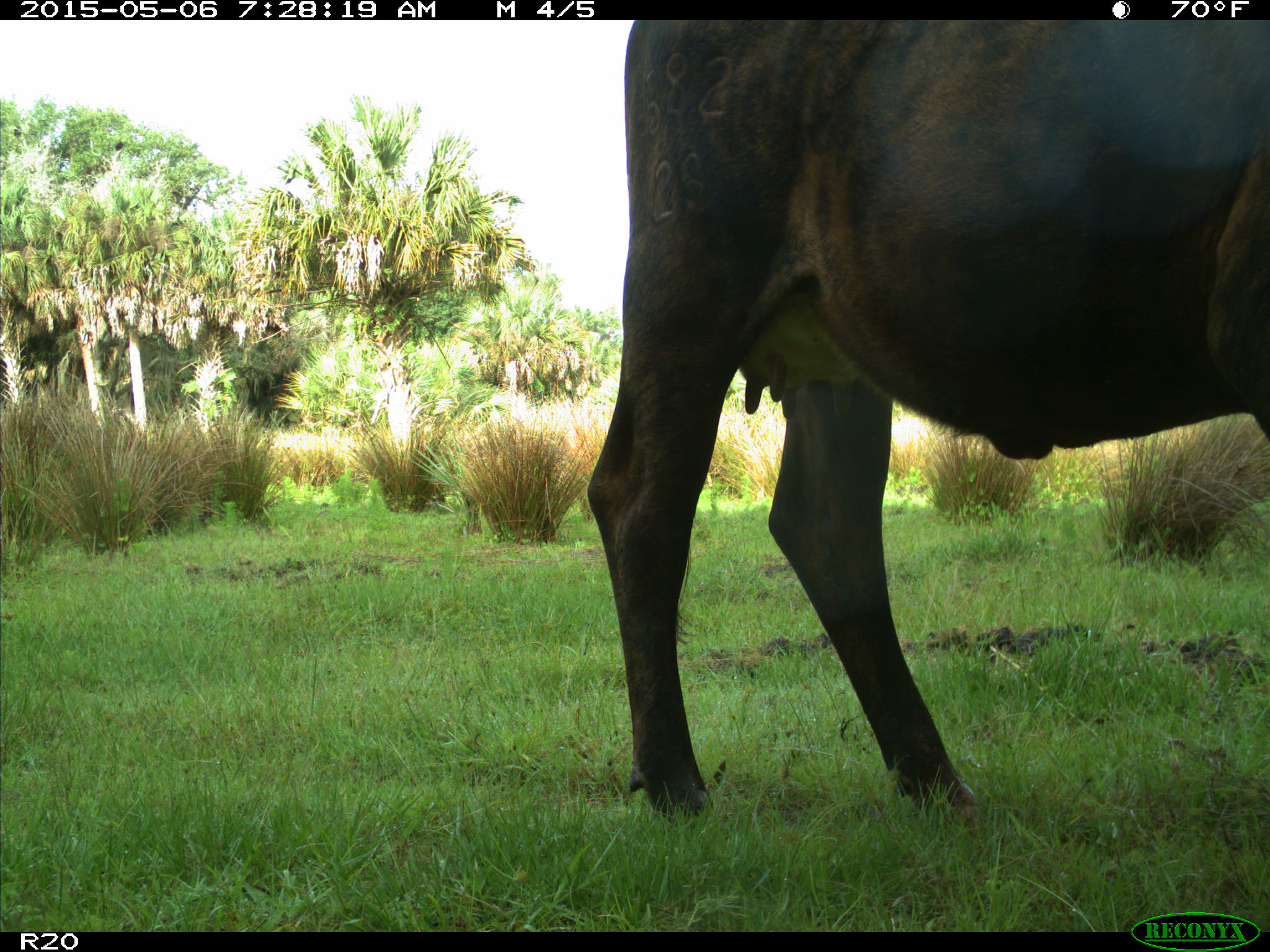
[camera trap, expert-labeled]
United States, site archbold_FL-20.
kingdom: Animalia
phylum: Chordata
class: Mammalia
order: Artiodactyla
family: Bovidae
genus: Bos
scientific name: Bos taurus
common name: domestic cow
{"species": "Bos taurus (domestic cow)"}